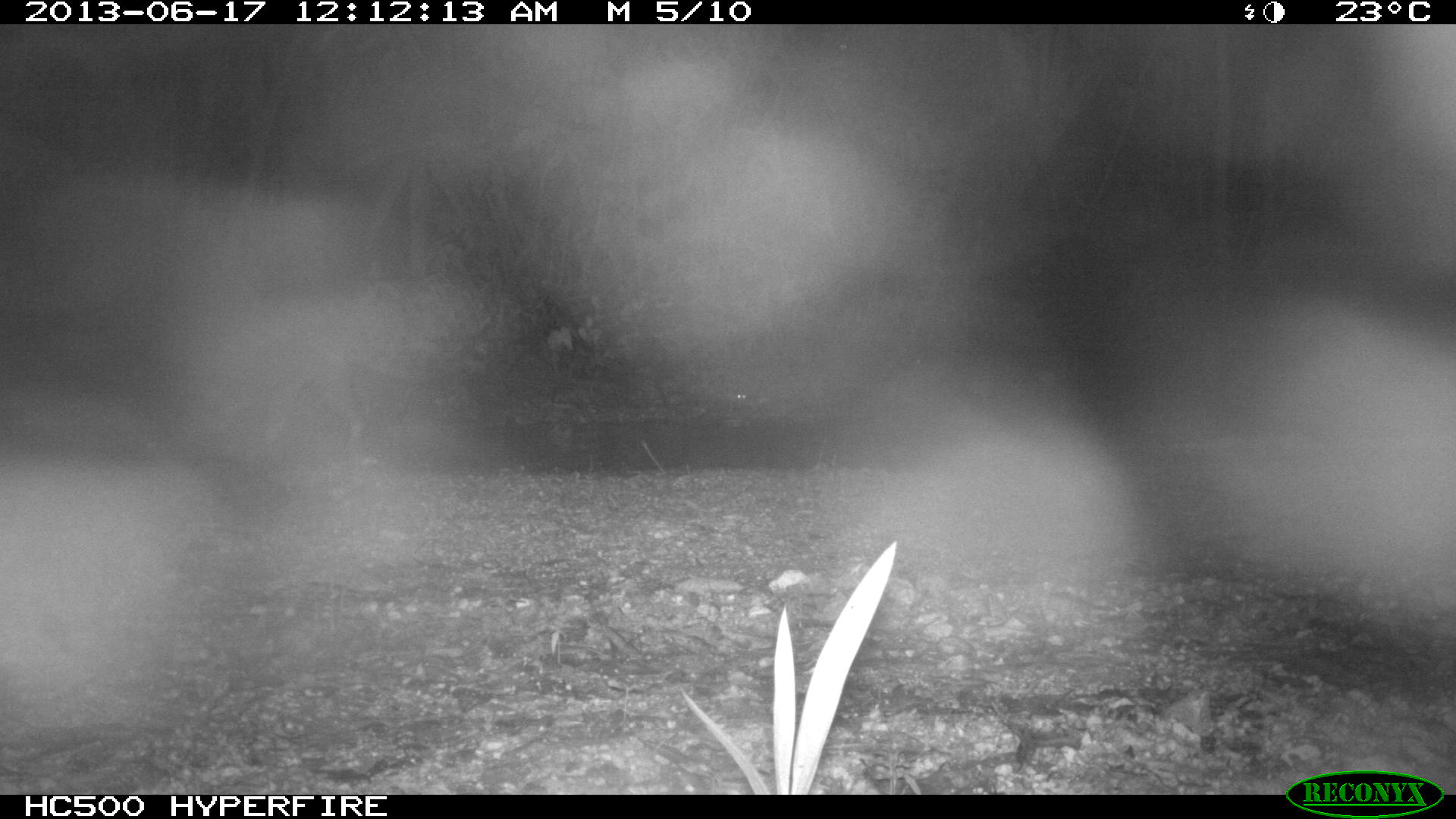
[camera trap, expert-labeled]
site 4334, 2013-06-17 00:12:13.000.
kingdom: Animalia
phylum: Chordata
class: Mammalia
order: Carnivora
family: Procyonidae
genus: Procyon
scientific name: Procyon lotor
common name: common raccoon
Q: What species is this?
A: Procyon lotor (common raccoon).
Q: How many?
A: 1.